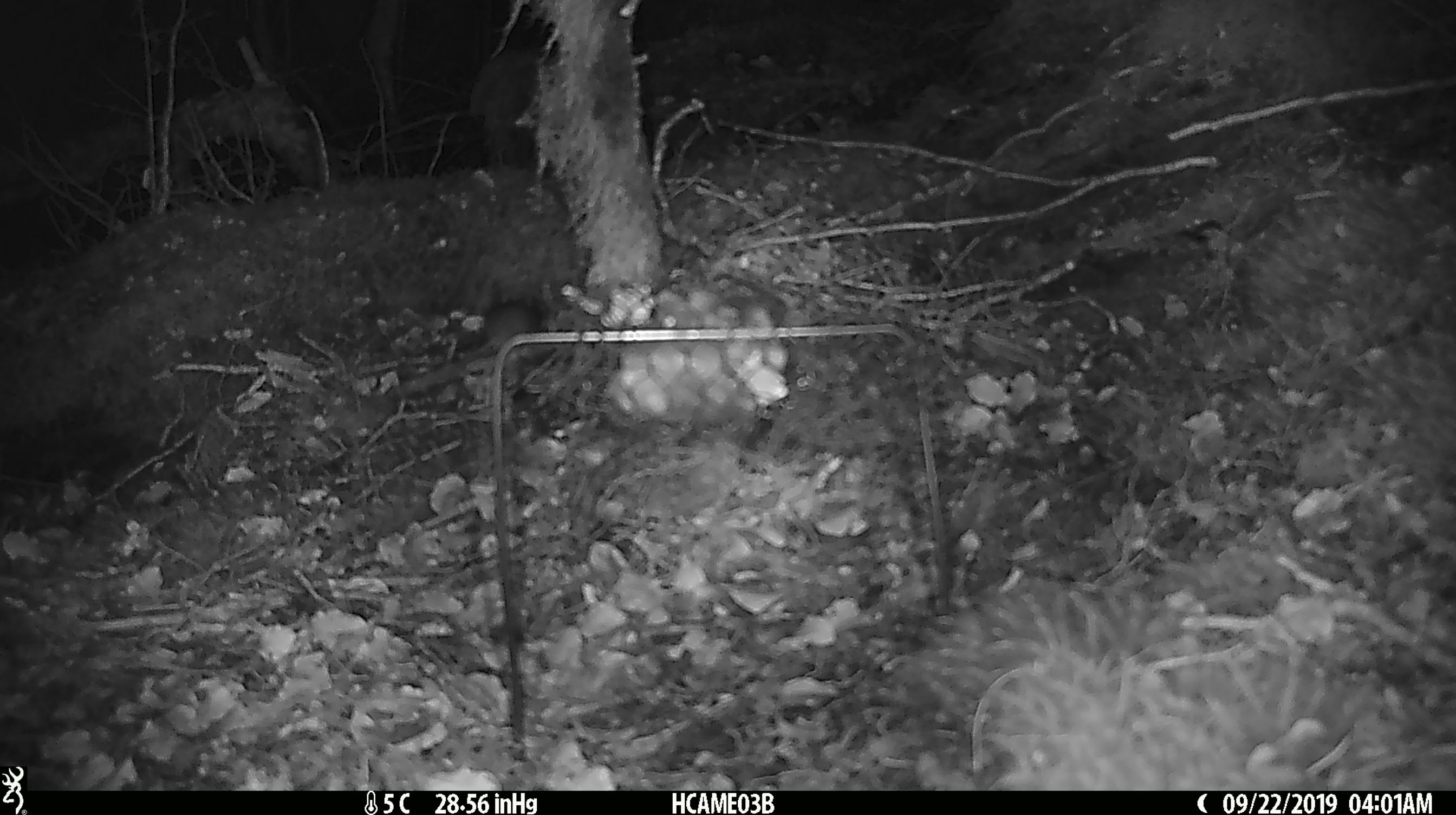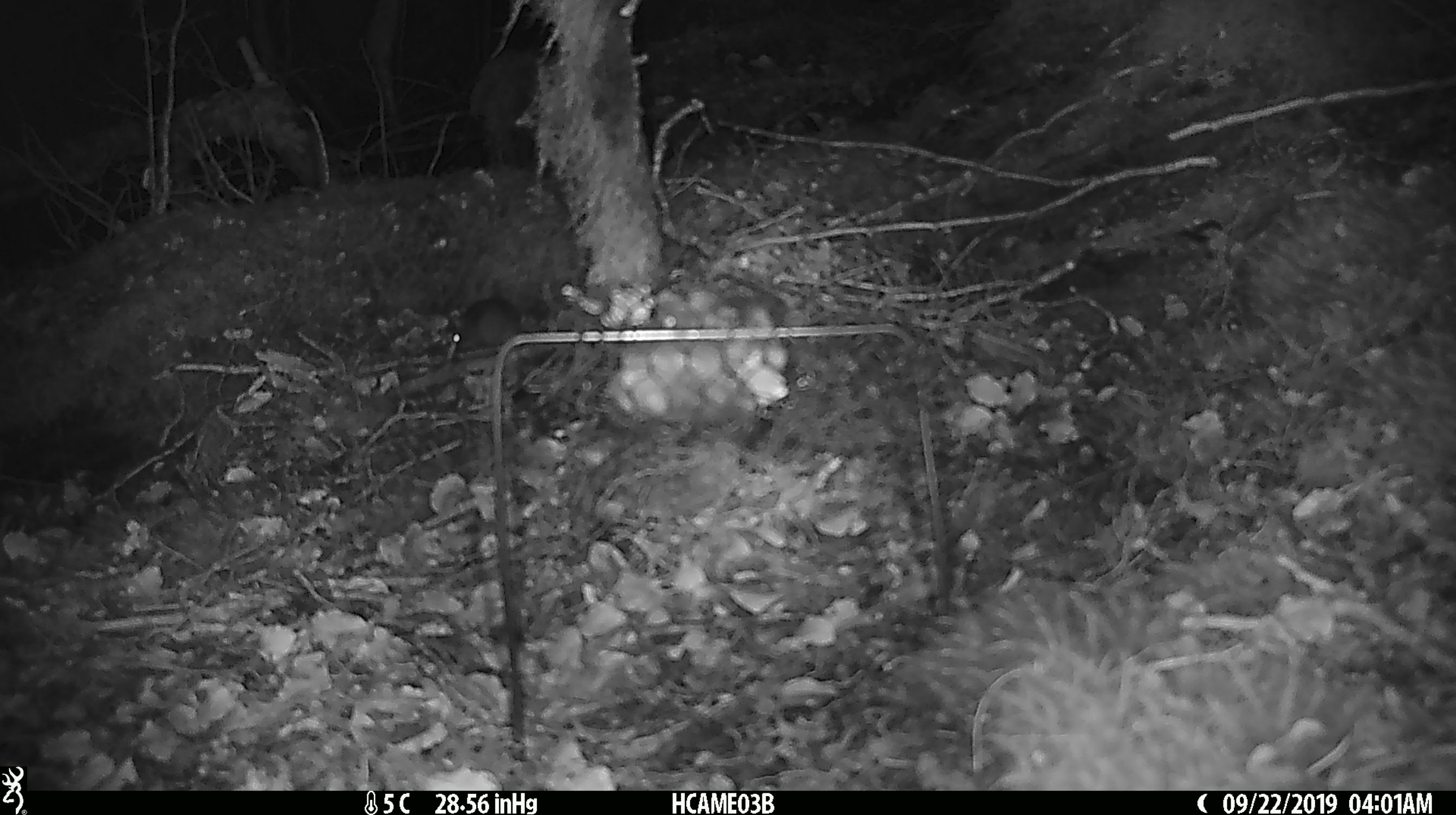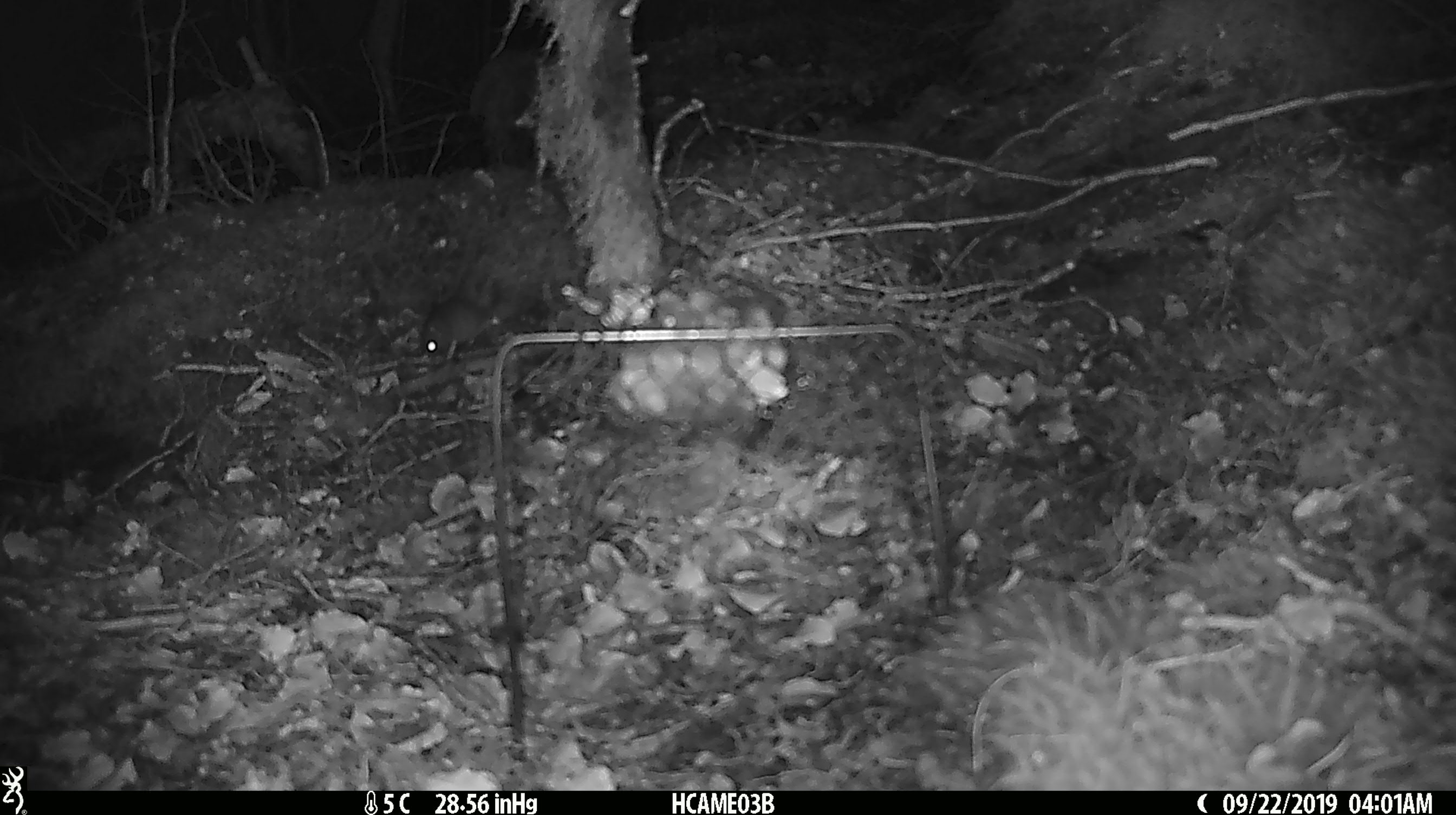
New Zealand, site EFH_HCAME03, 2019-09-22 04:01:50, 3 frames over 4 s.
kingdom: Animalia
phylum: Chordata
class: Mammalia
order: Rodentia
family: Muridae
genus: Mus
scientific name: Mus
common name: mouse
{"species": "mouse (Mus)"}